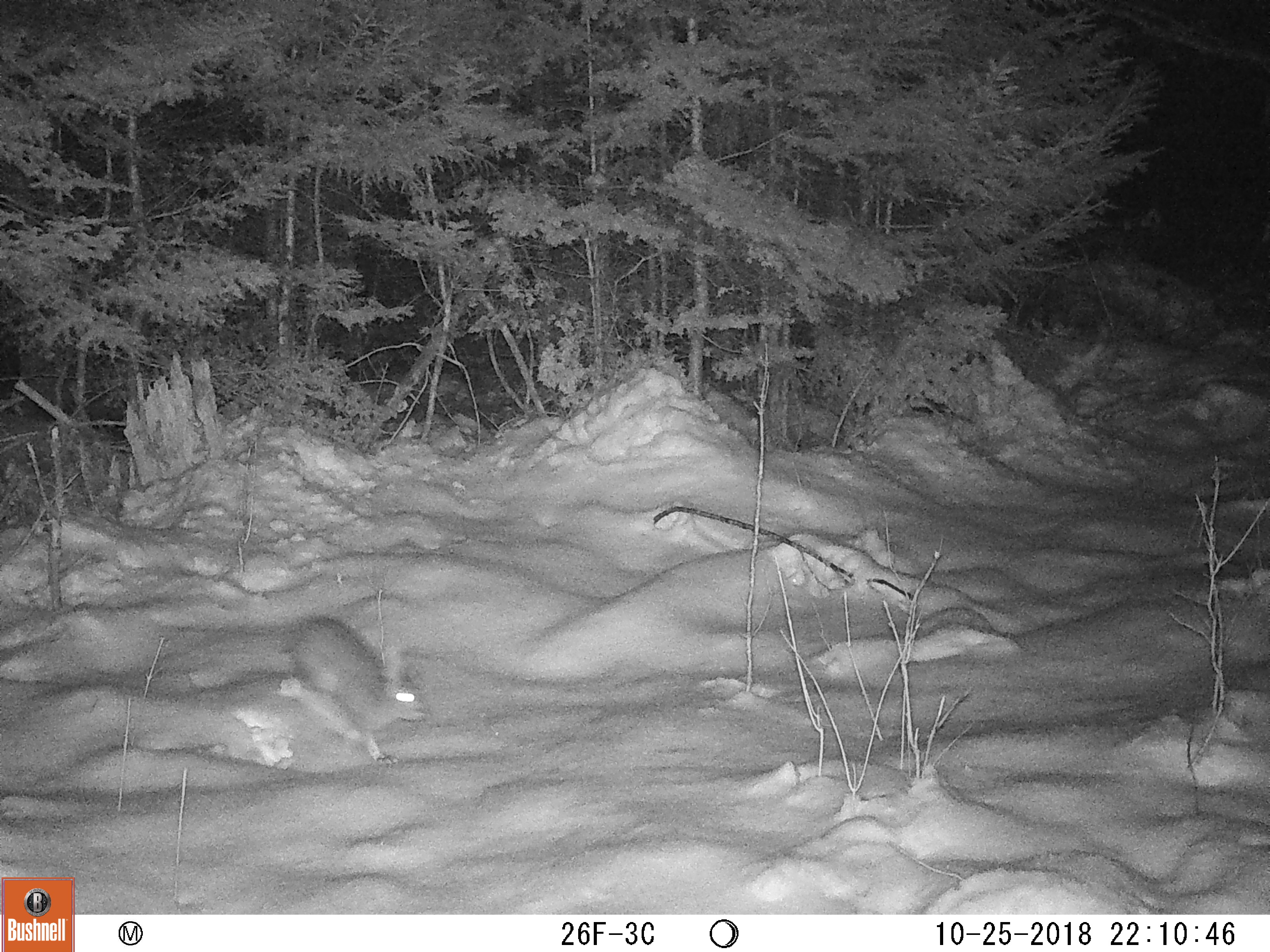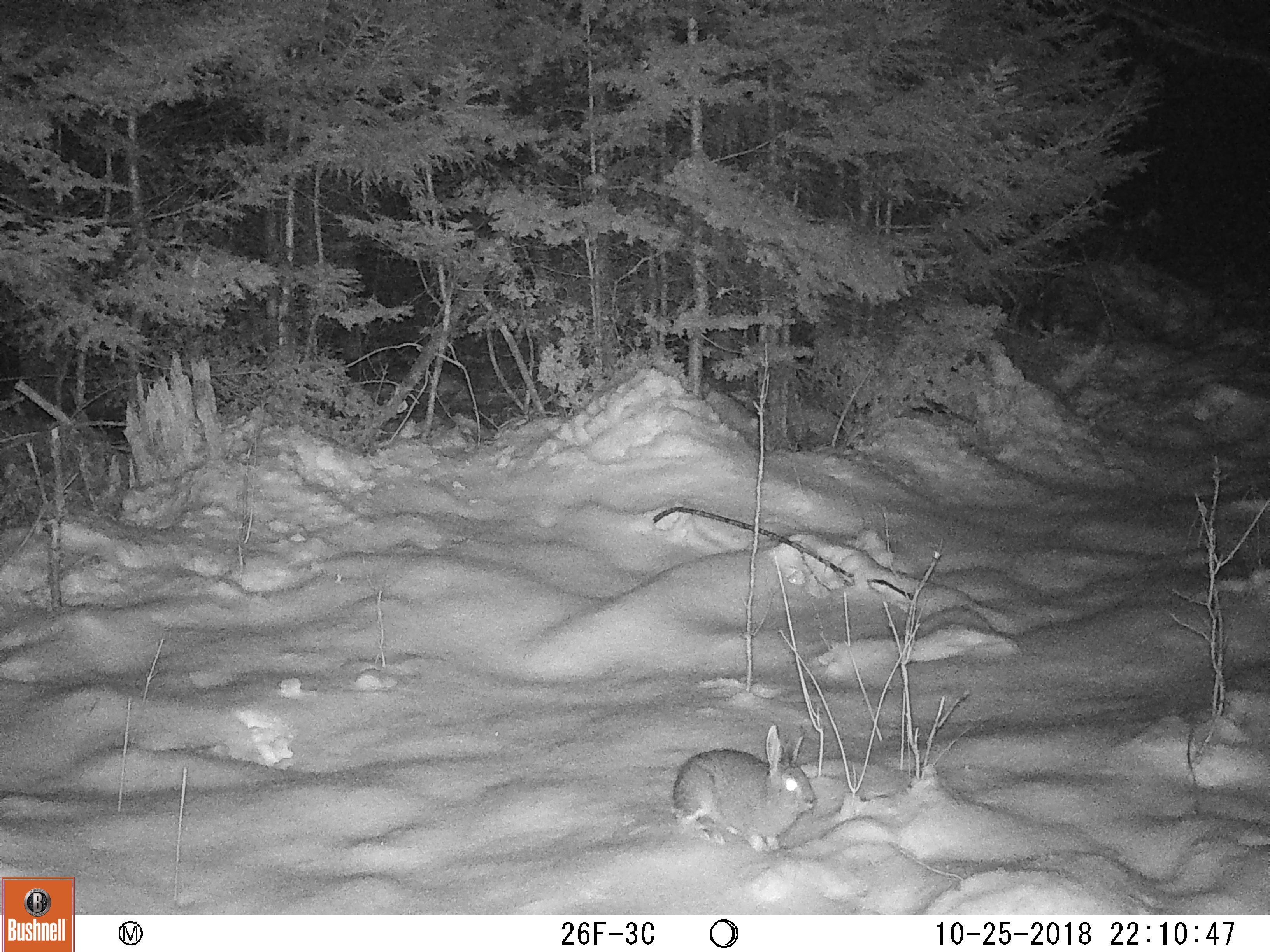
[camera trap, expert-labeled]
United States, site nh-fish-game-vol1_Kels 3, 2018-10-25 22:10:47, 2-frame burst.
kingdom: Animalia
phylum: Chordata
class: Mammalia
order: Lagomorpha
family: Leporidae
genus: Lepus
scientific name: Lepus americanus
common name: snowshoe hare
Snowshoe hare (Lepus americanus).